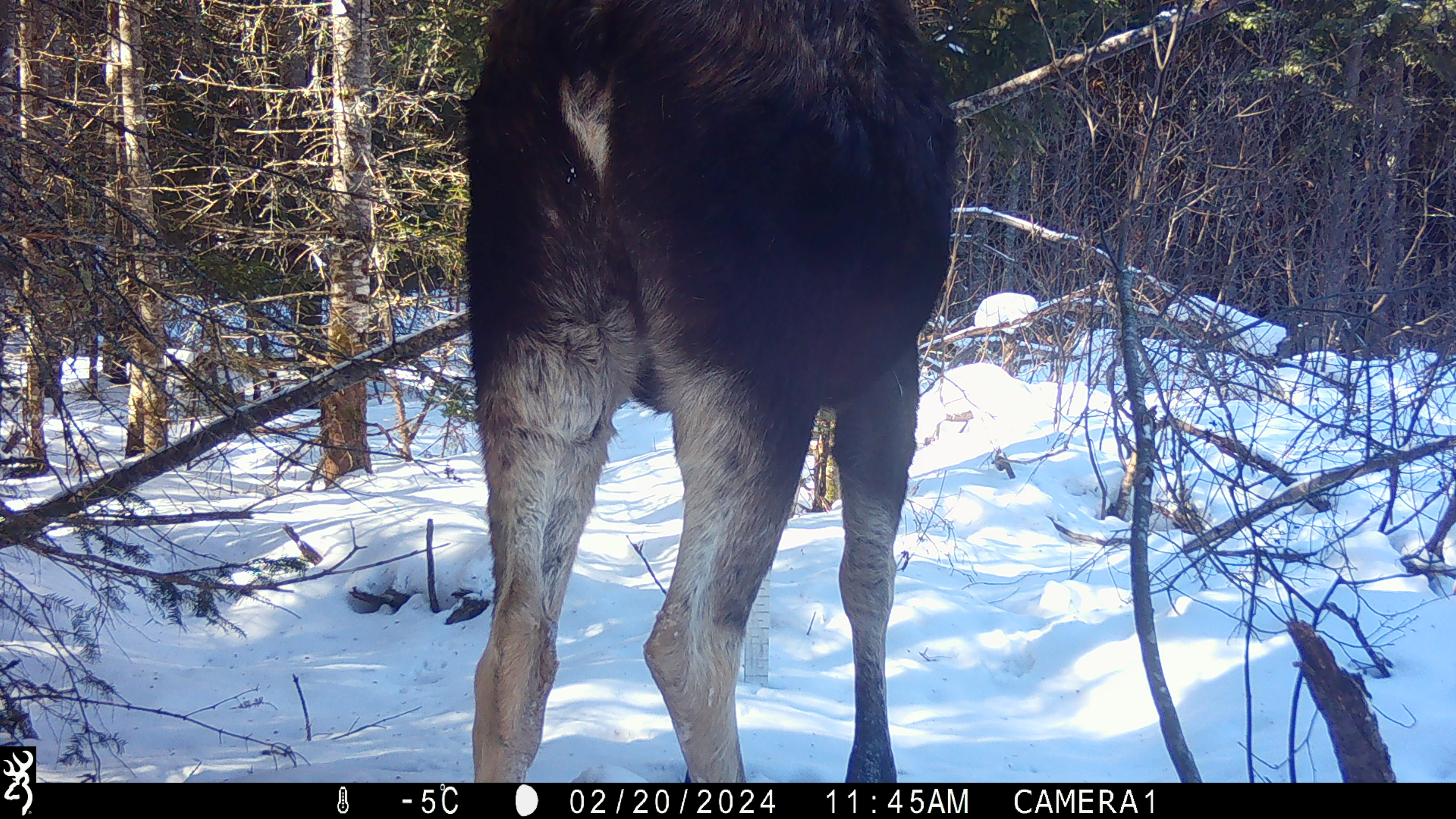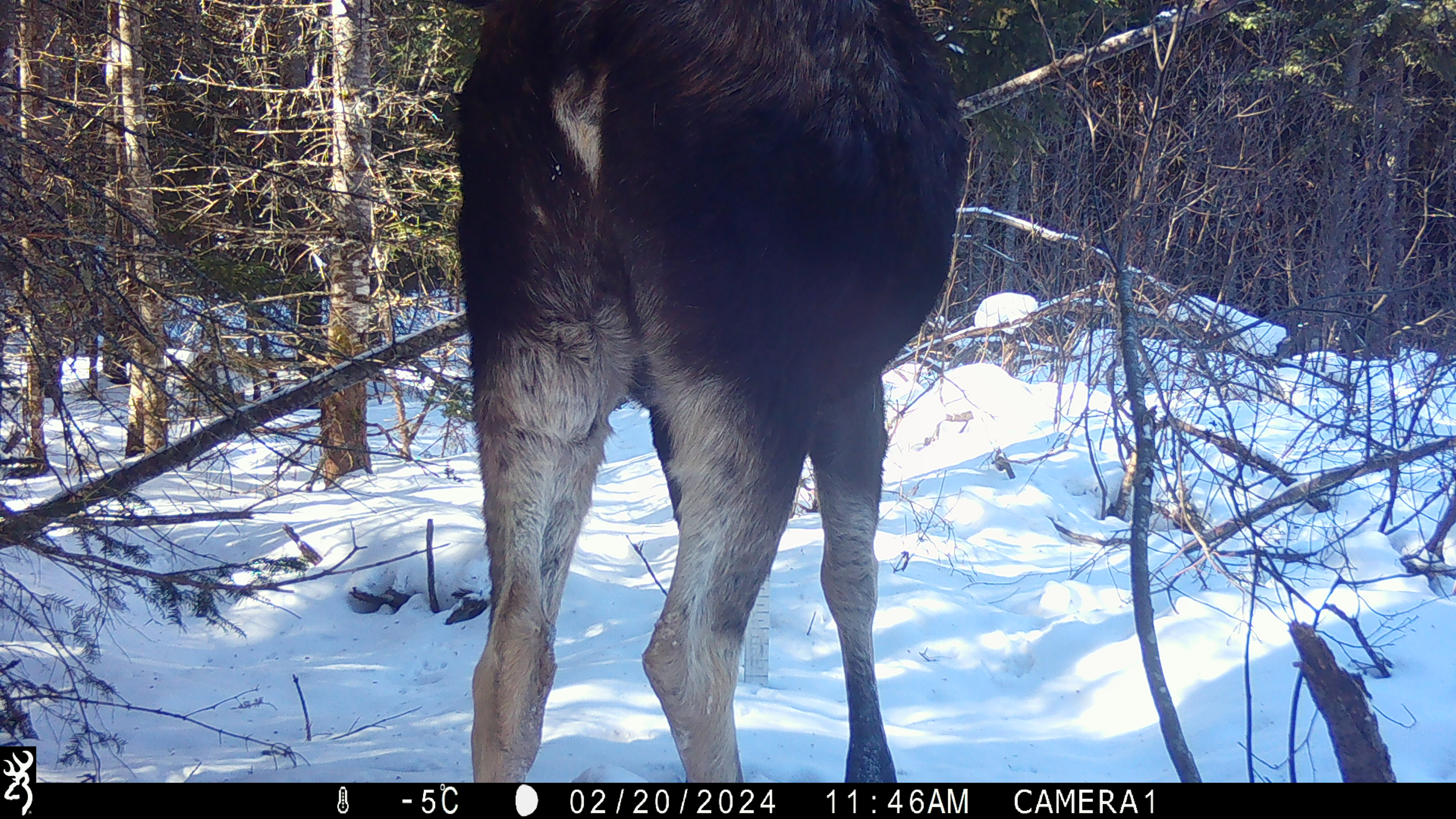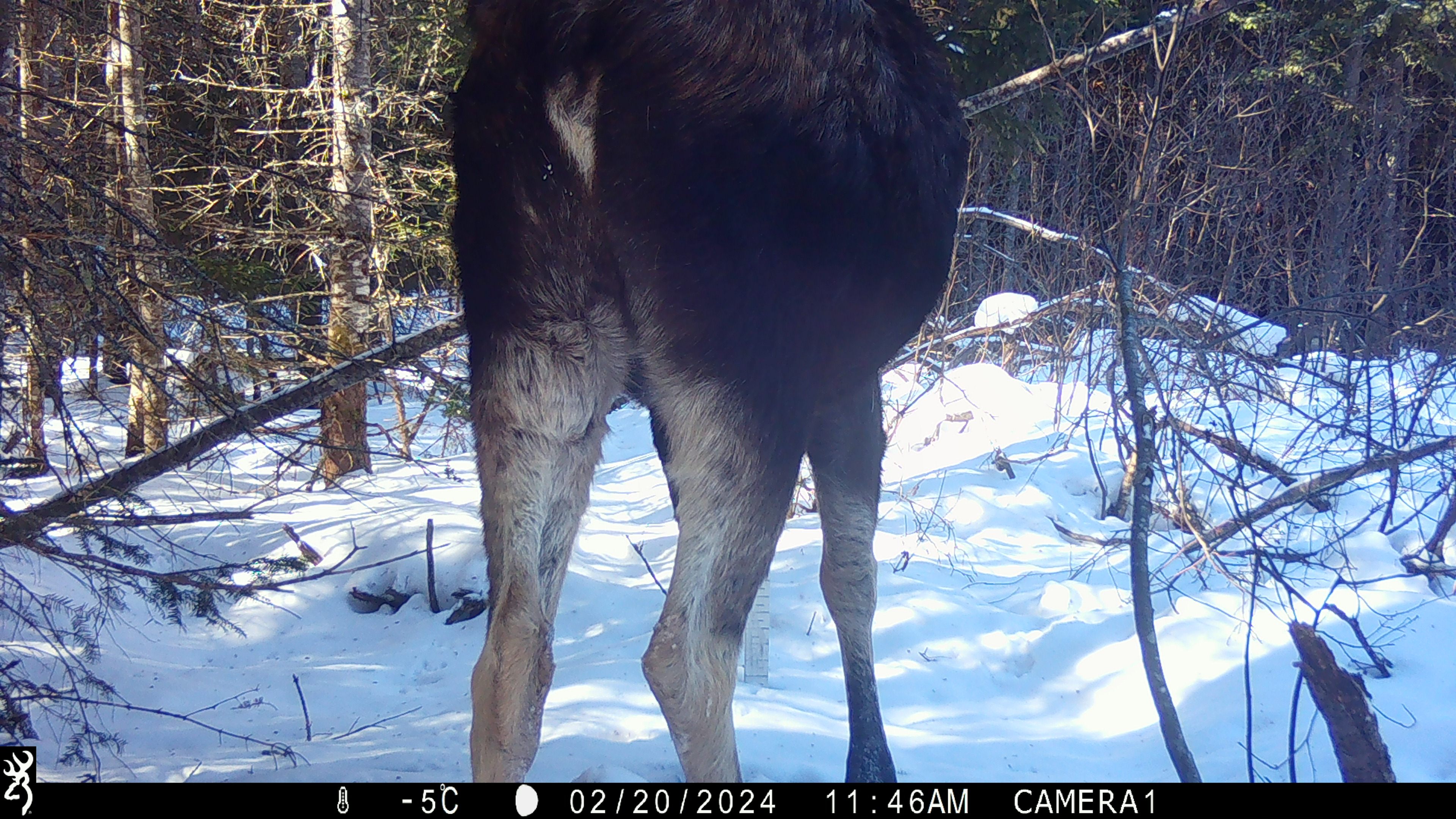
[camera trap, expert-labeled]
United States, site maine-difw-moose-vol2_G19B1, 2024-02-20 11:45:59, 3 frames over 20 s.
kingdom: Animalia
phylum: Chordata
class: Mammalia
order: Artiodactyla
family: Cervidae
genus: Alces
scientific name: Alces alces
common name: moose